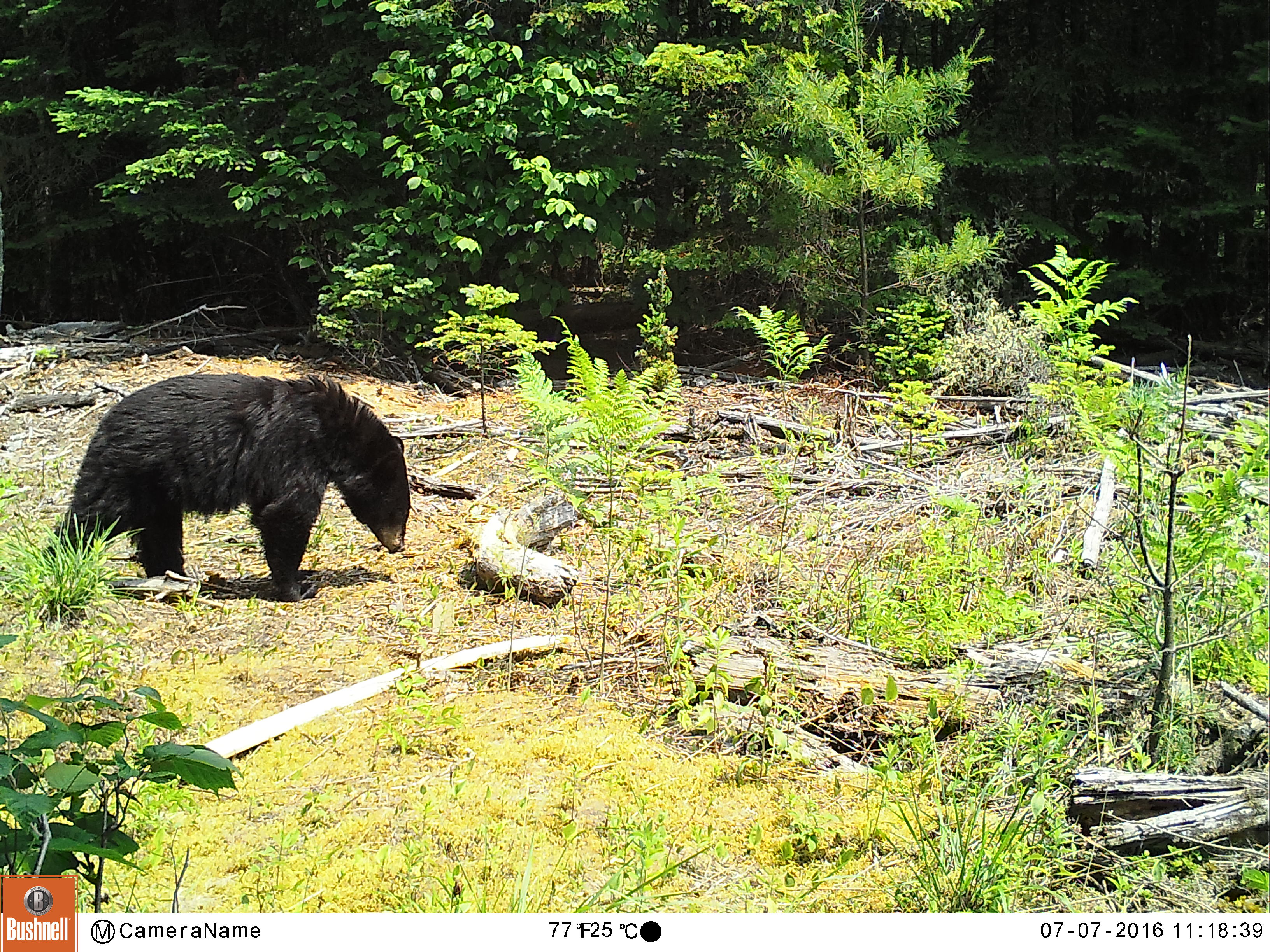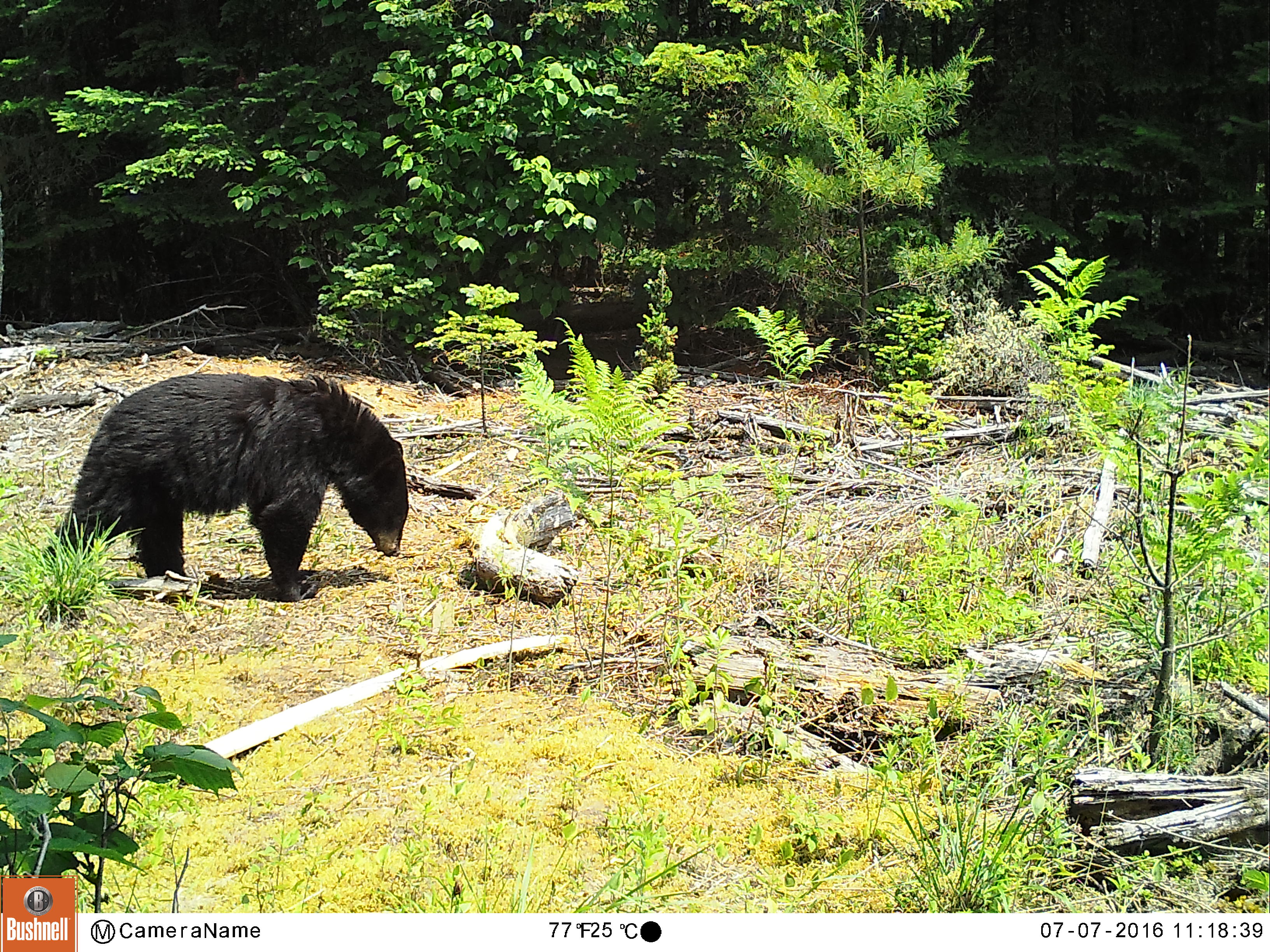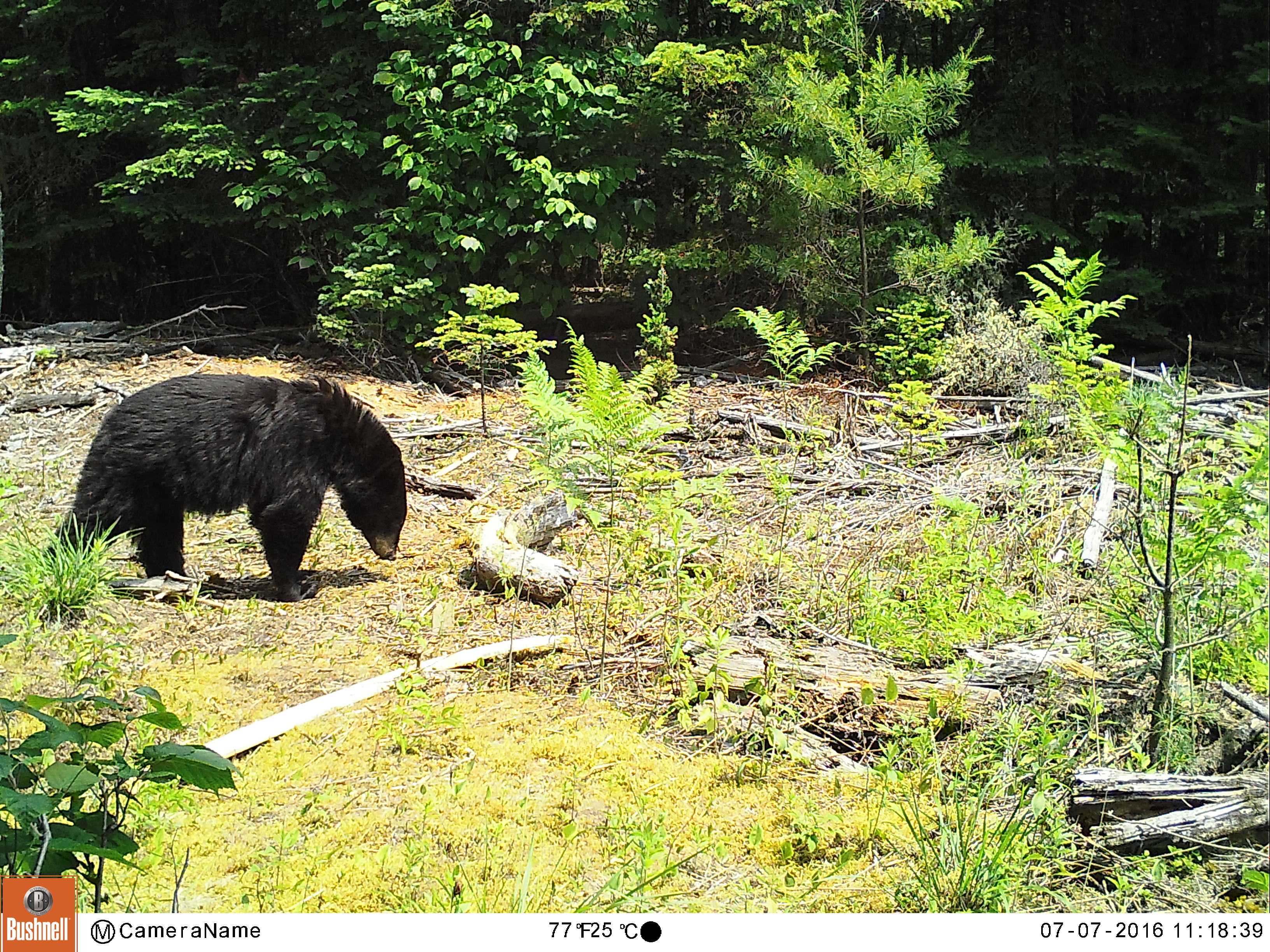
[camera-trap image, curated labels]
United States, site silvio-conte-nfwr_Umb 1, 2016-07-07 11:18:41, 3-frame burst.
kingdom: Animalia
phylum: Chordata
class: Mammalia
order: Carnivora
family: Ursidae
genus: Ursus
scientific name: Ursus americanus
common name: black bear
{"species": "black bear (Ursus americanus)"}